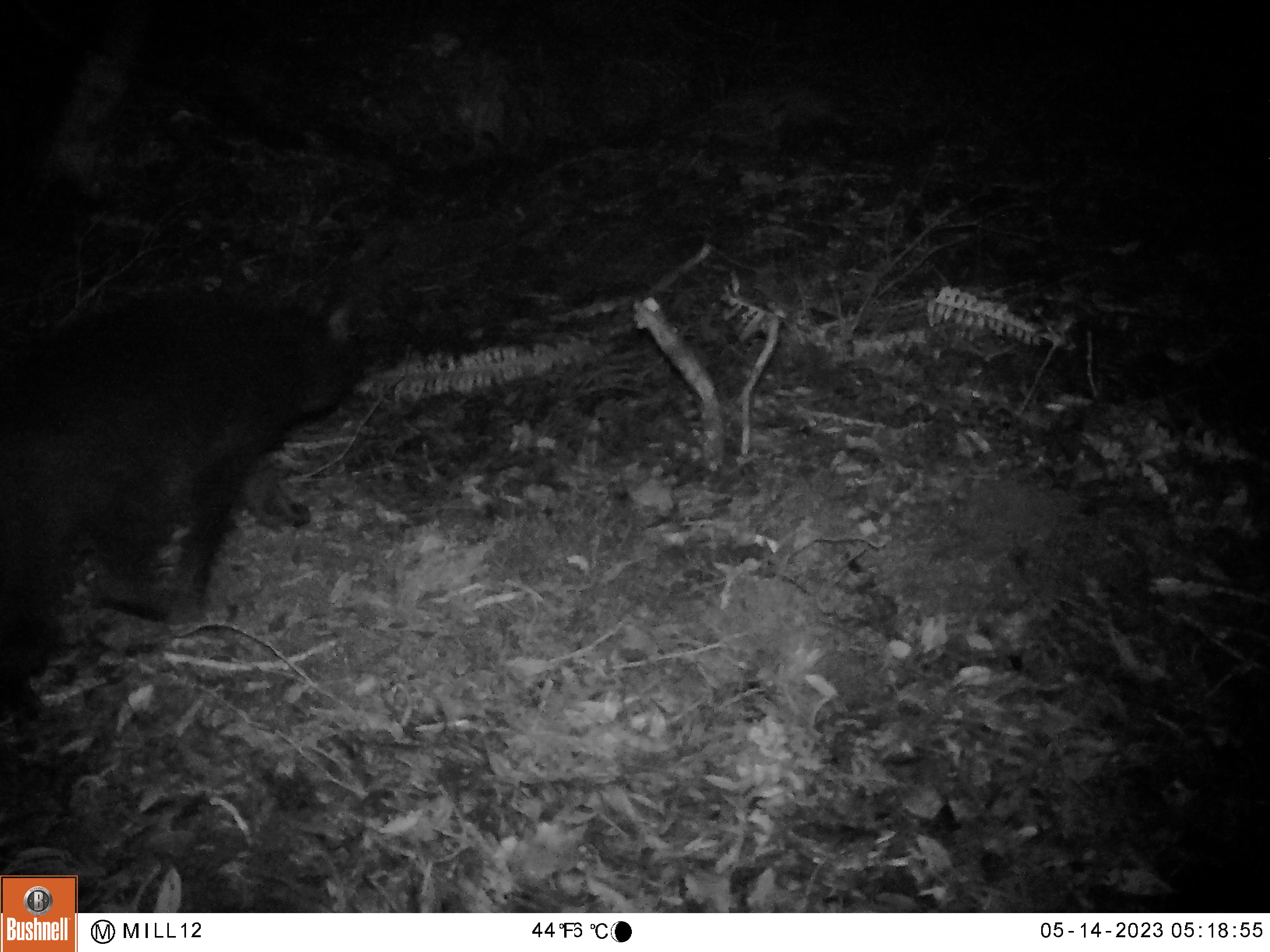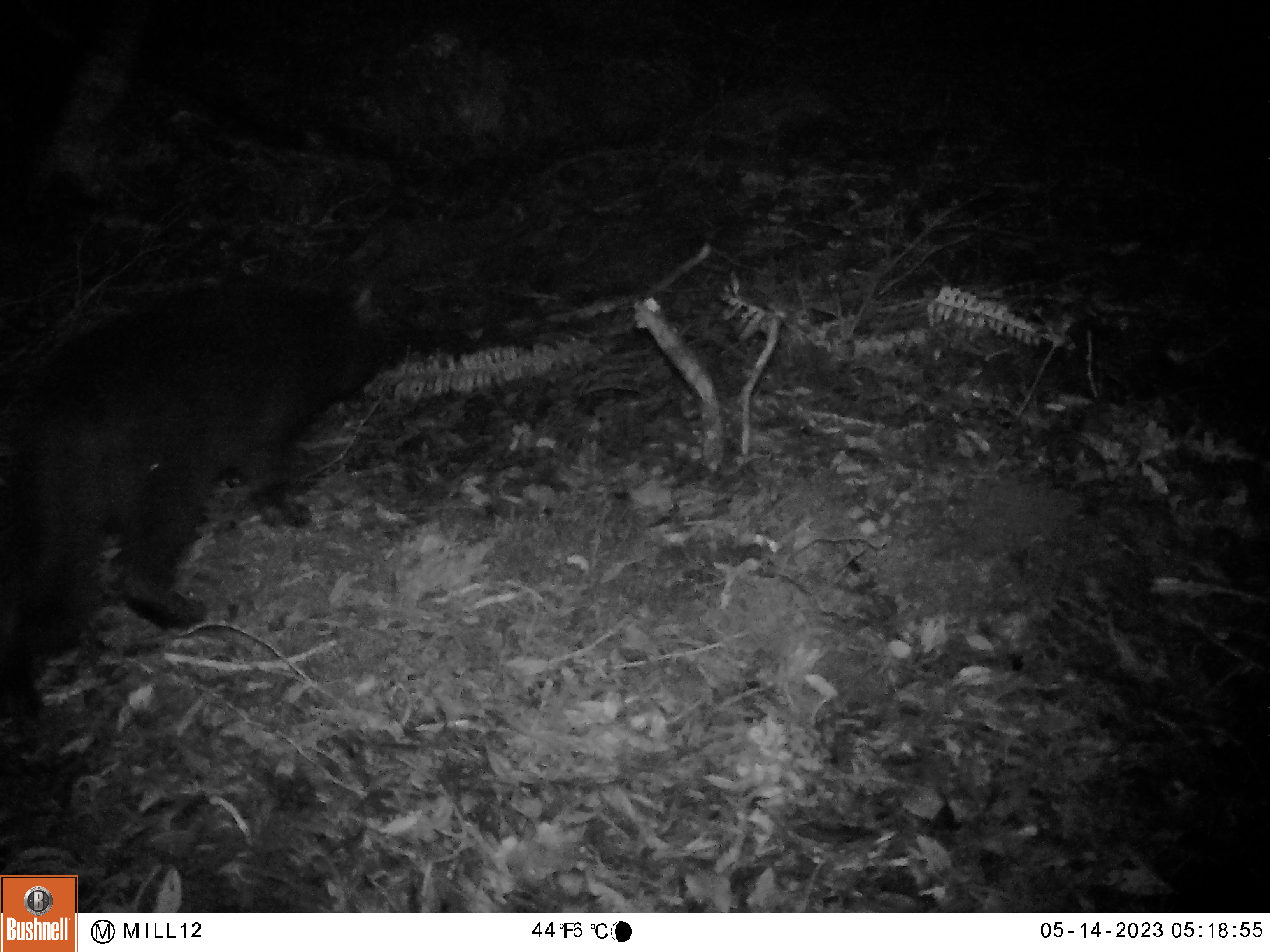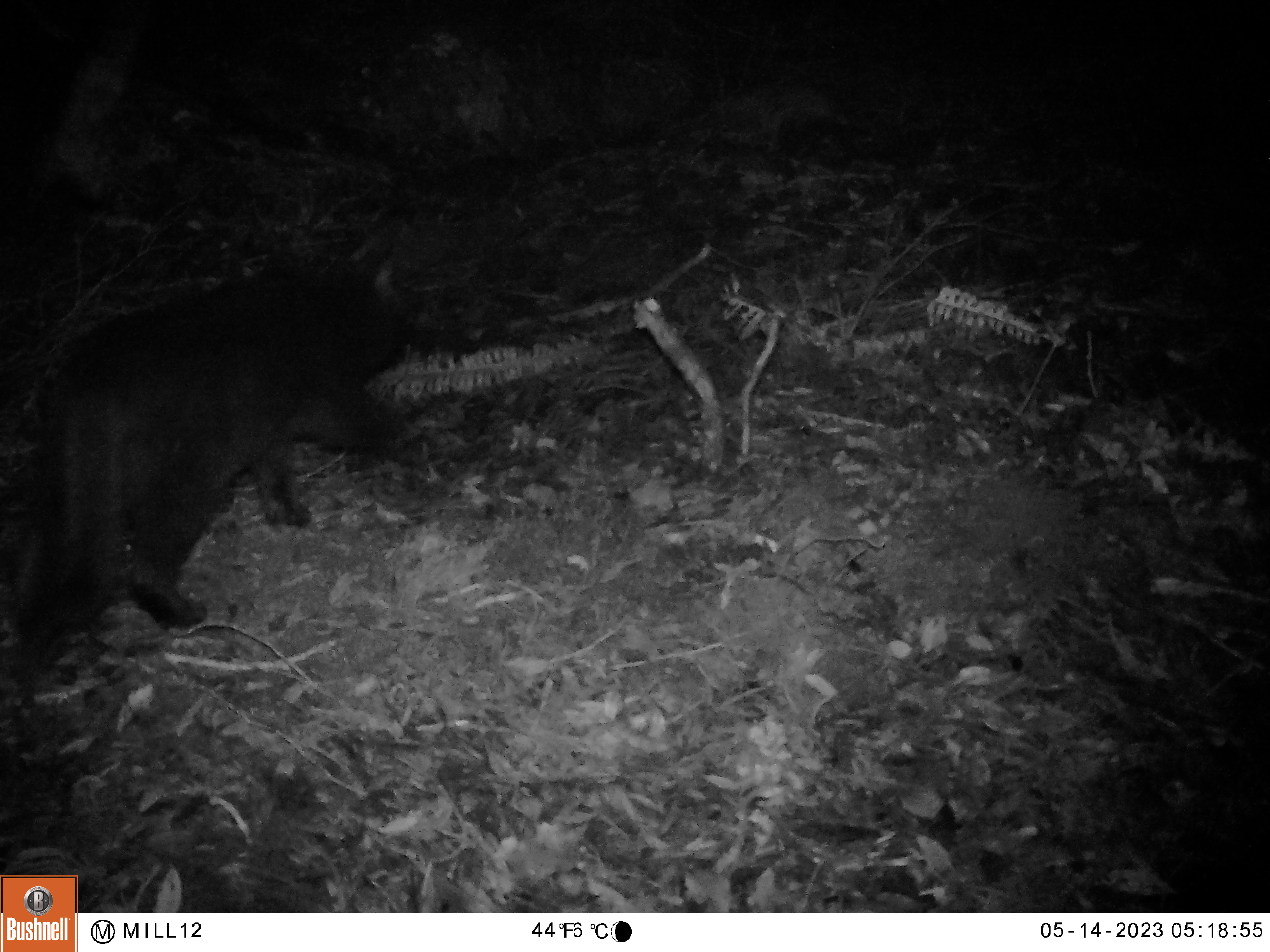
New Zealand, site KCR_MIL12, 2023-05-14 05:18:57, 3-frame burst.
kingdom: Animalia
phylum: Chordata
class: Mammalia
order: Carnivora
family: Felidae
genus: Felis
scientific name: Felis catus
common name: domestic cat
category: cat